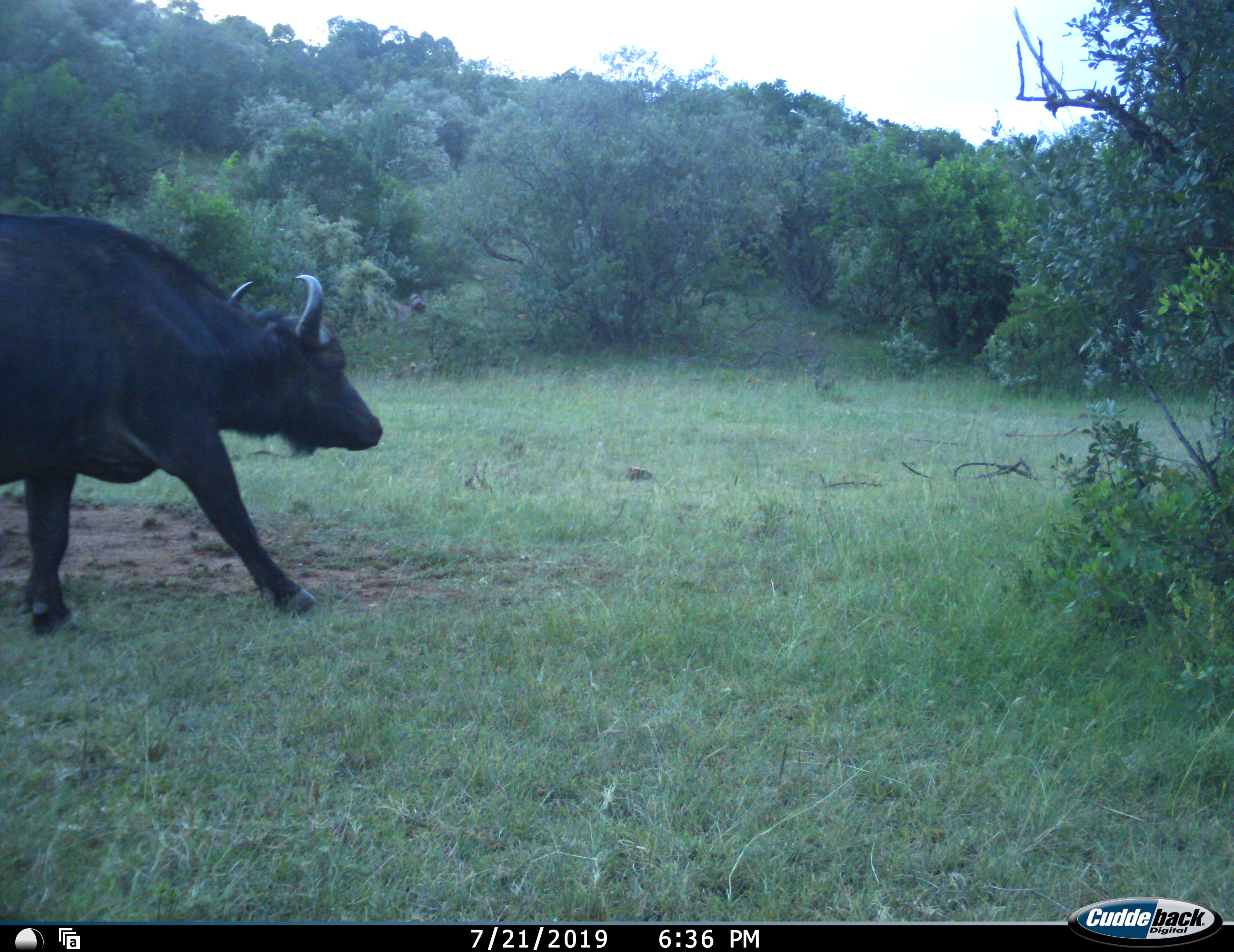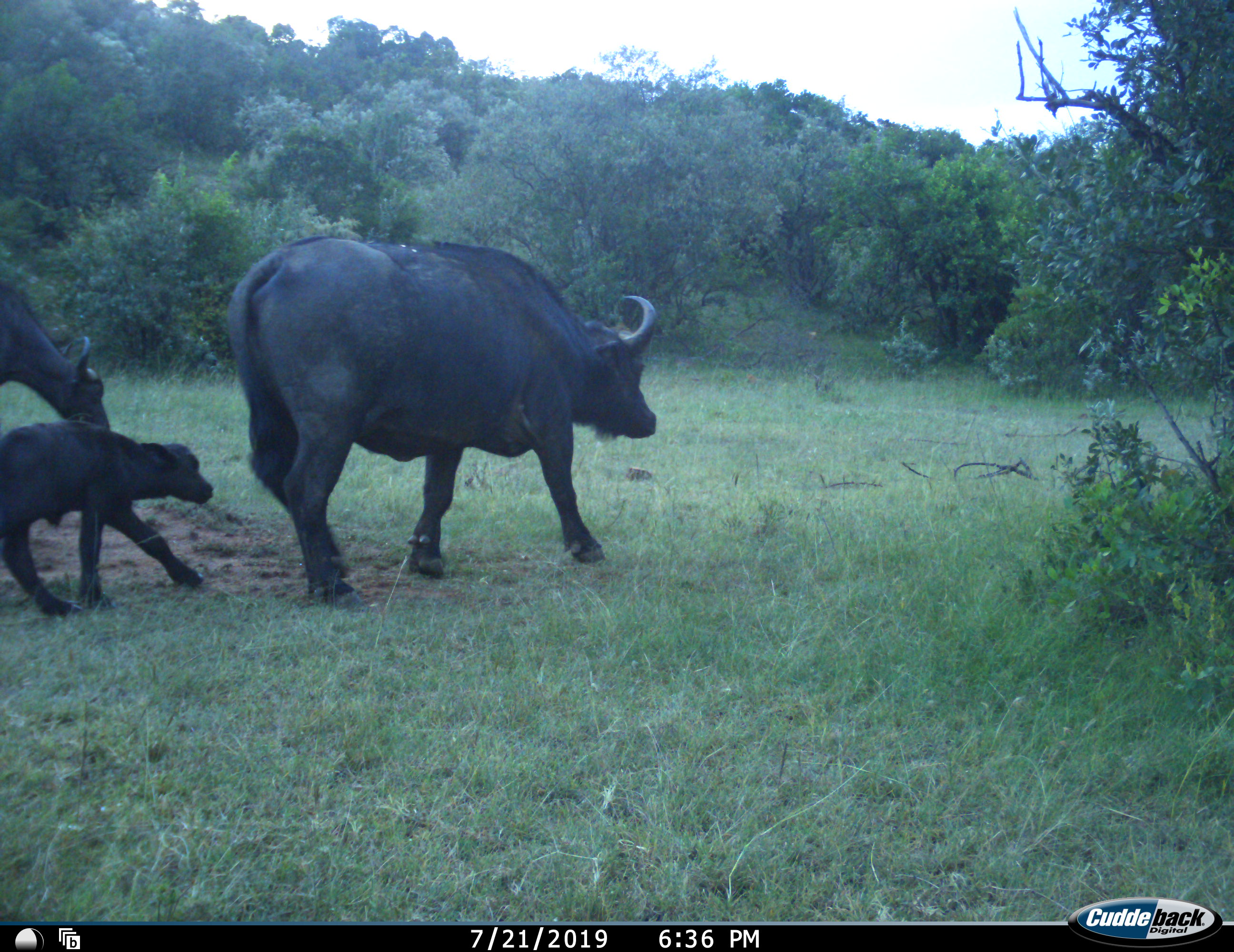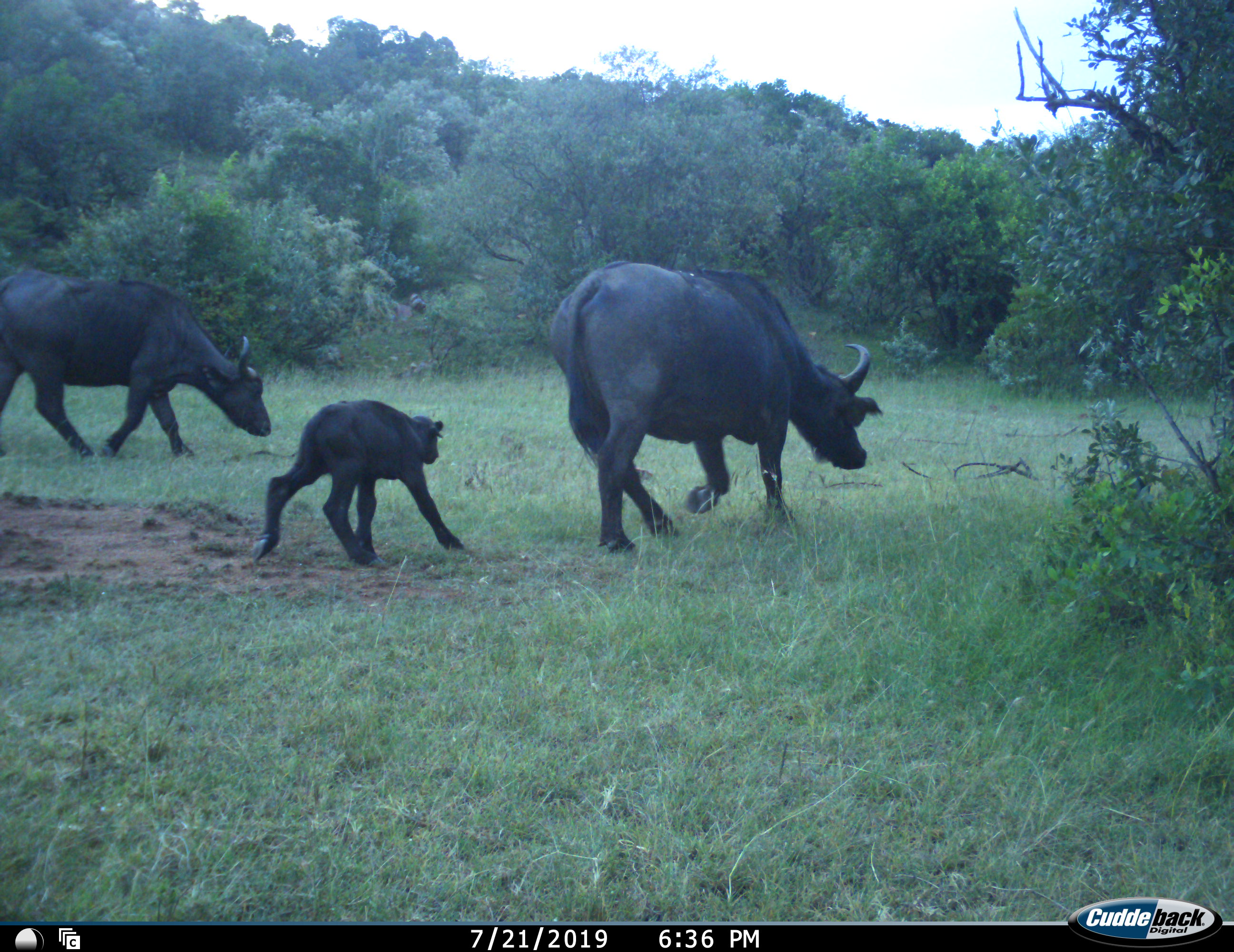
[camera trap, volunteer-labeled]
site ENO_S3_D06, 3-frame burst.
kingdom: Animalia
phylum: Chordata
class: Mammalia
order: Artiodactyla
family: Bovidae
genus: Syncerus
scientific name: Syncerus caffer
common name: african buffalo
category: buffalo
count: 3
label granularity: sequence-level